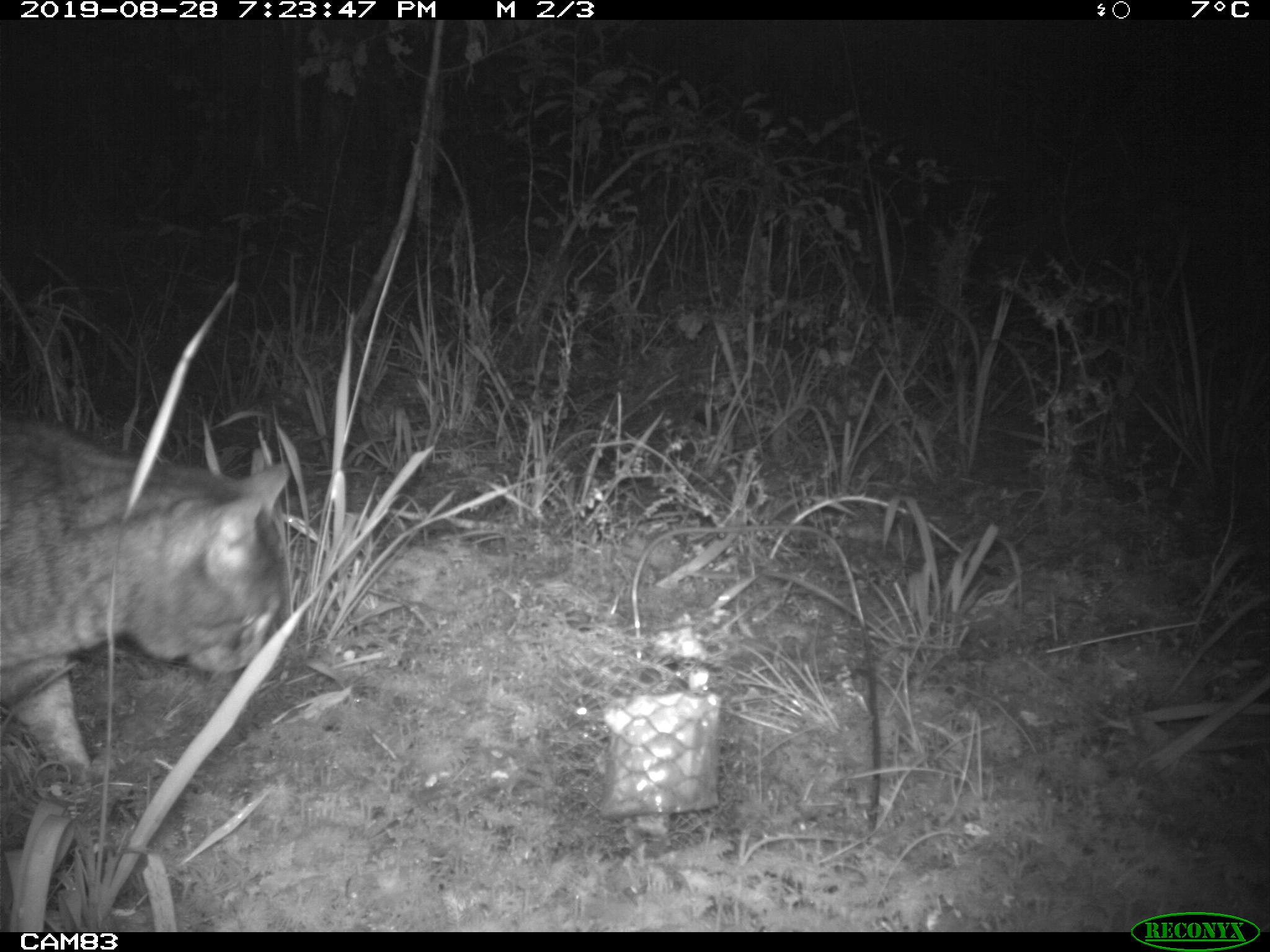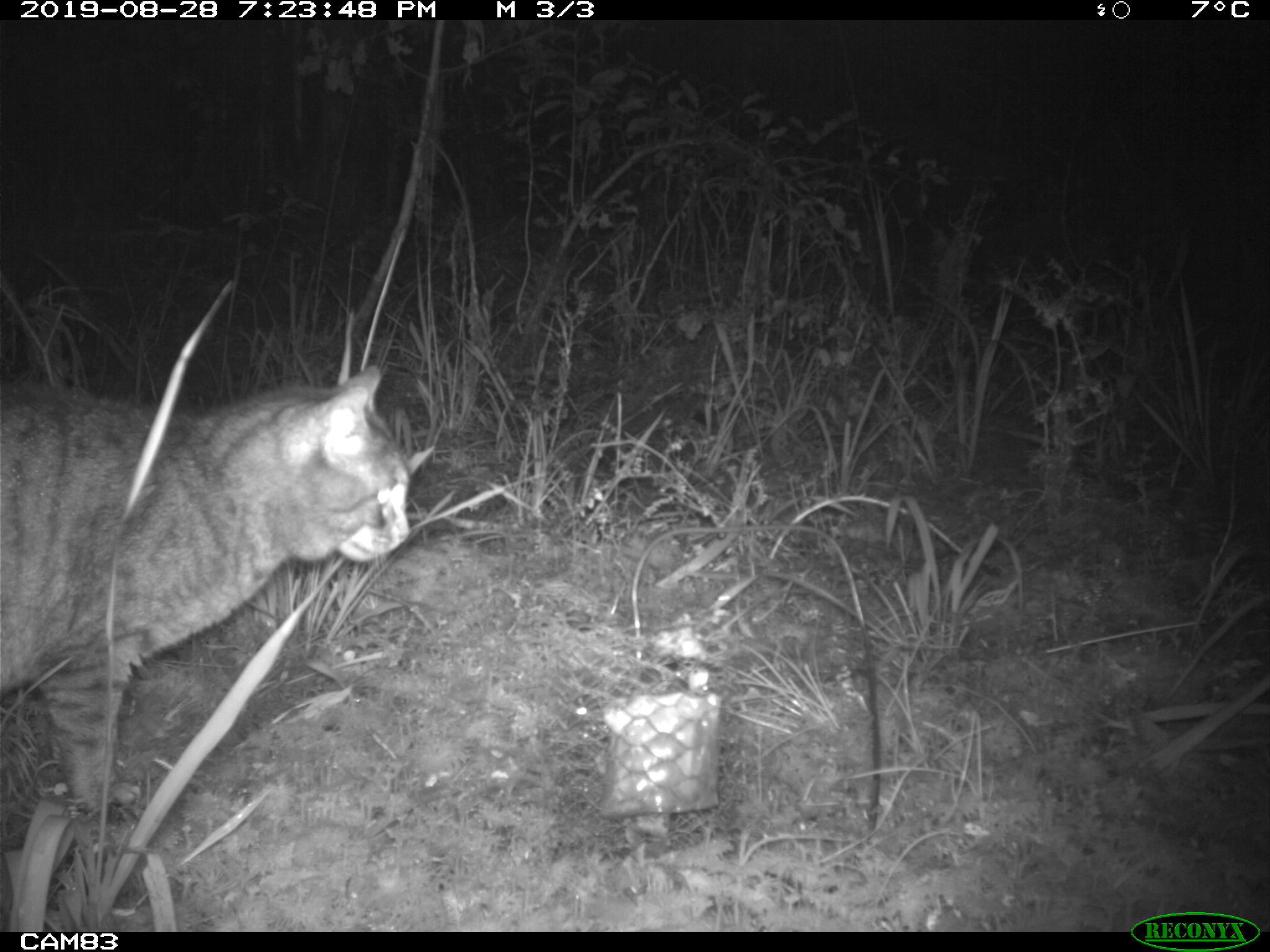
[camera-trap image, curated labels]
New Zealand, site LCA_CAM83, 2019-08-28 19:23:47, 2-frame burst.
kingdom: Animalia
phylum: Chordata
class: Mammalia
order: Carnivora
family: Felidae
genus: Felis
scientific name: Felis catus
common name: domestic cat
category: cat